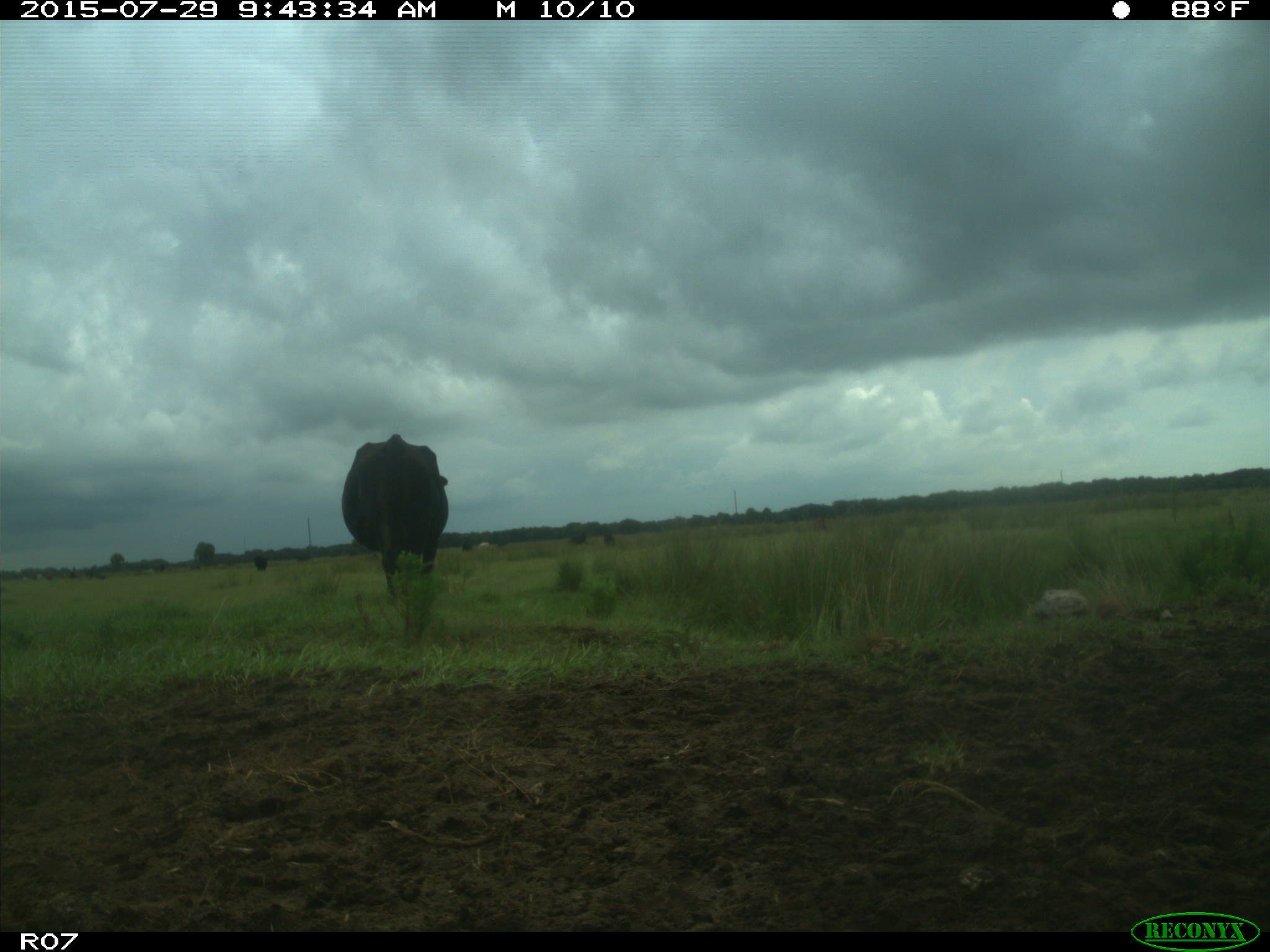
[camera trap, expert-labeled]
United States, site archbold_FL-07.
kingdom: Animalia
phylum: Chordata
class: Mammalia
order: Artiodactyla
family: Bovidae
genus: Bos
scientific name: Bos taurus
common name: domestic cow